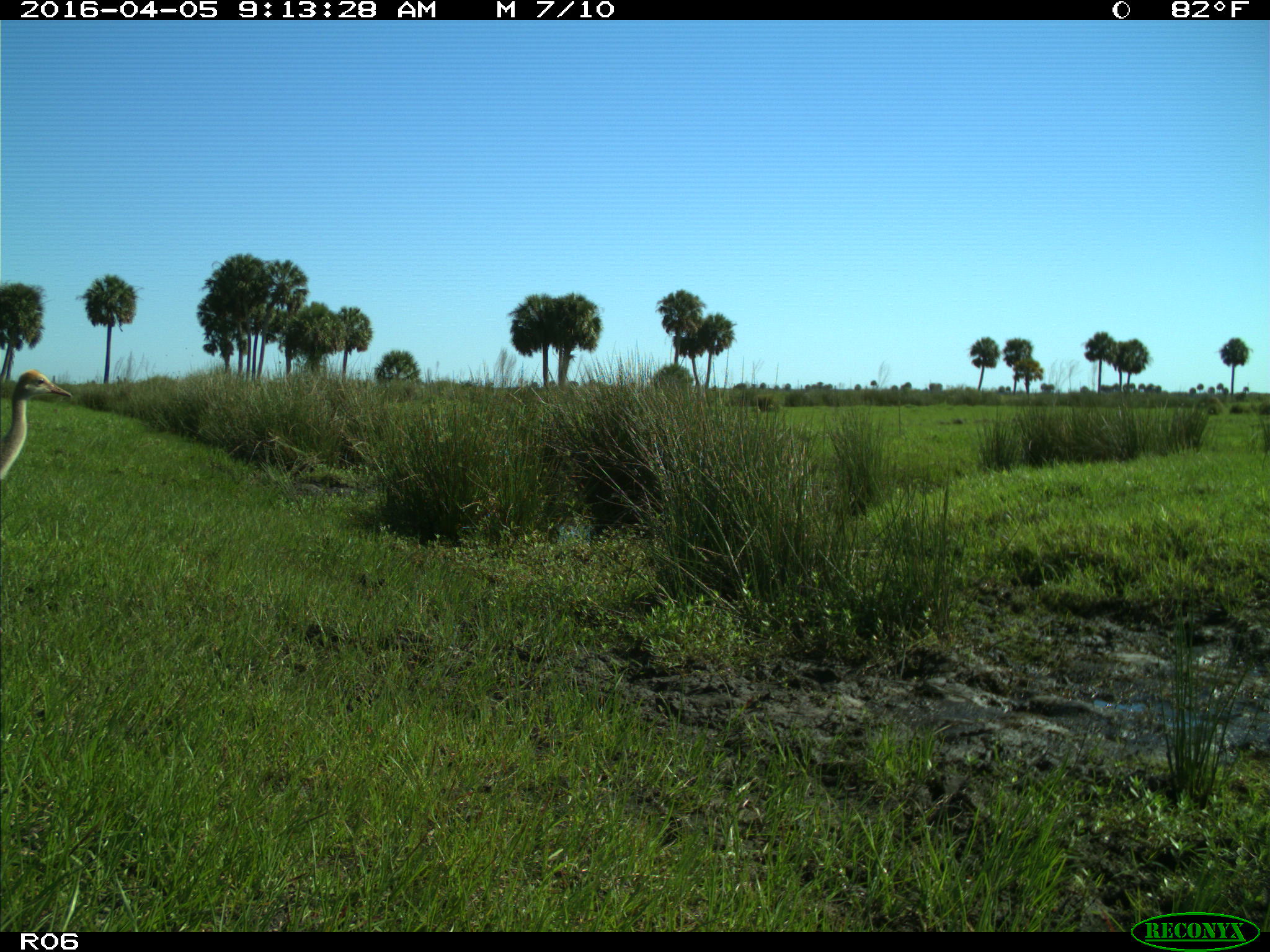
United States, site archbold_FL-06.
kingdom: Animalia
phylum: Chordata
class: Aves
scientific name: Aves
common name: birds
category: unidentified bird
Unidentified bird (birds) (Aves).